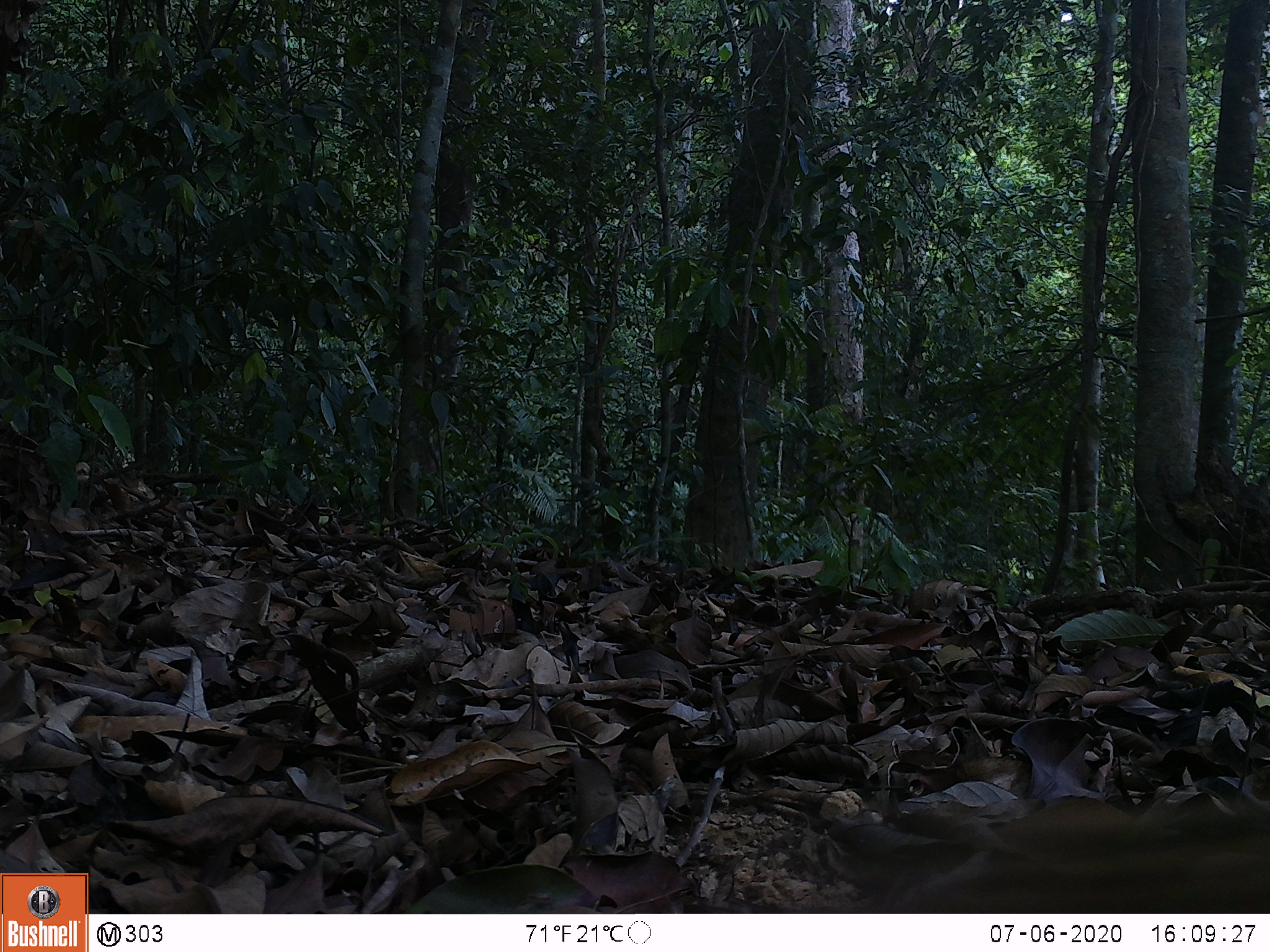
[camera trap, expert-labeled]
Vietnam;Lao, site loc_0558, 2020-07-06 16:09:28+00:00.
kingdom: Animalia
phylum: Chordata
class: Mammalia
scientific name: Mammalia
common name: mammal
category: unidentified small mammal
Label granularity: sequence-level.